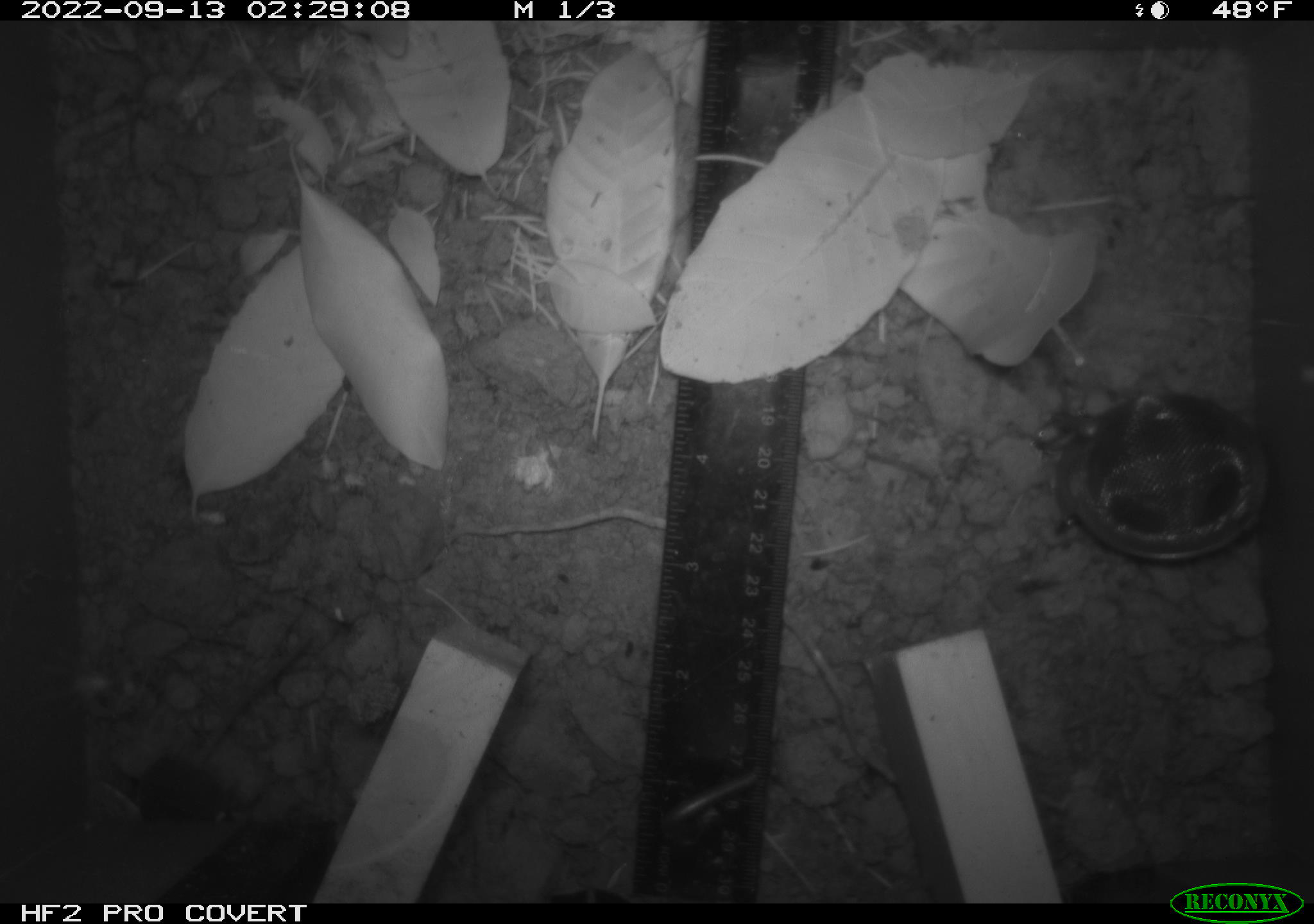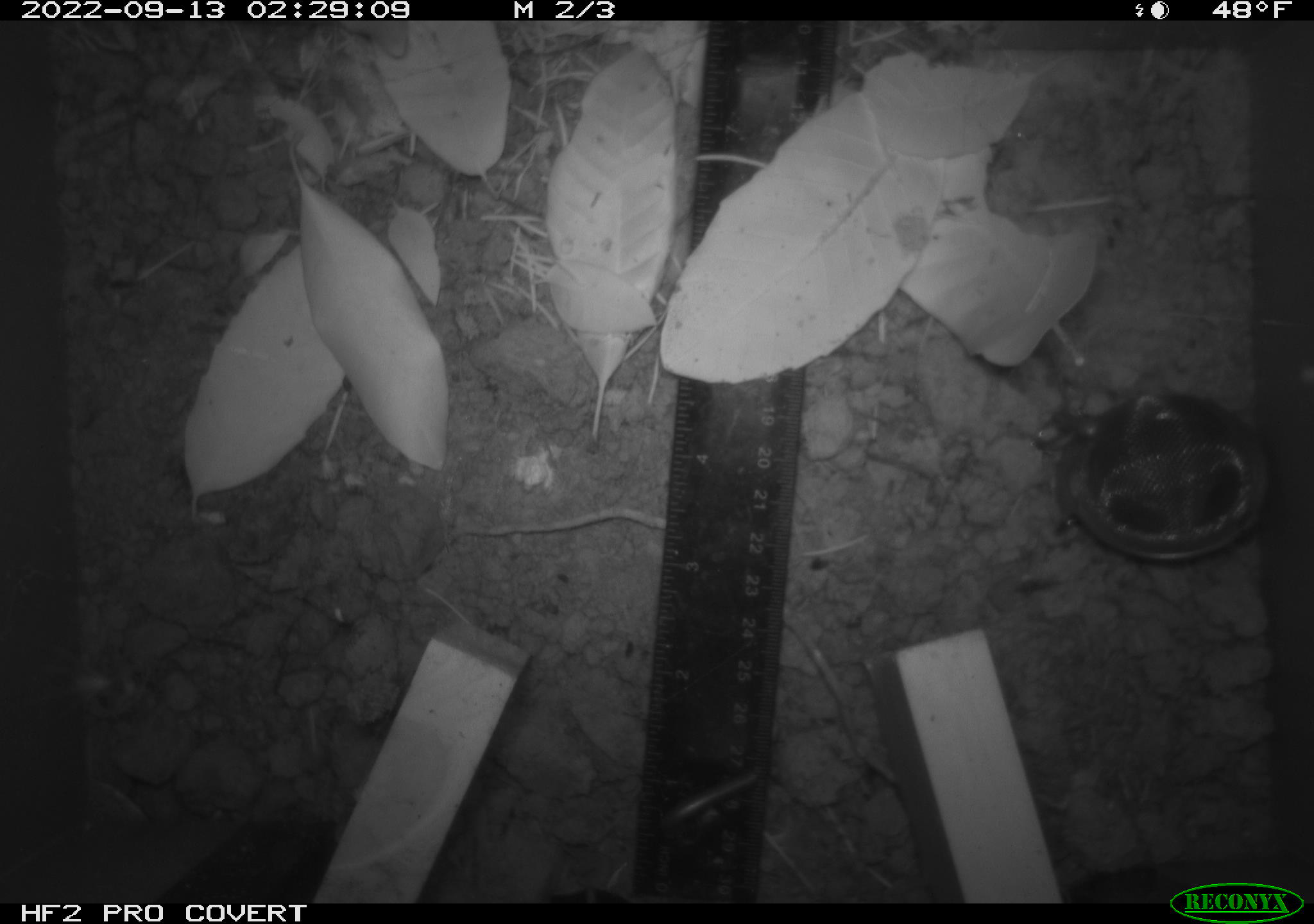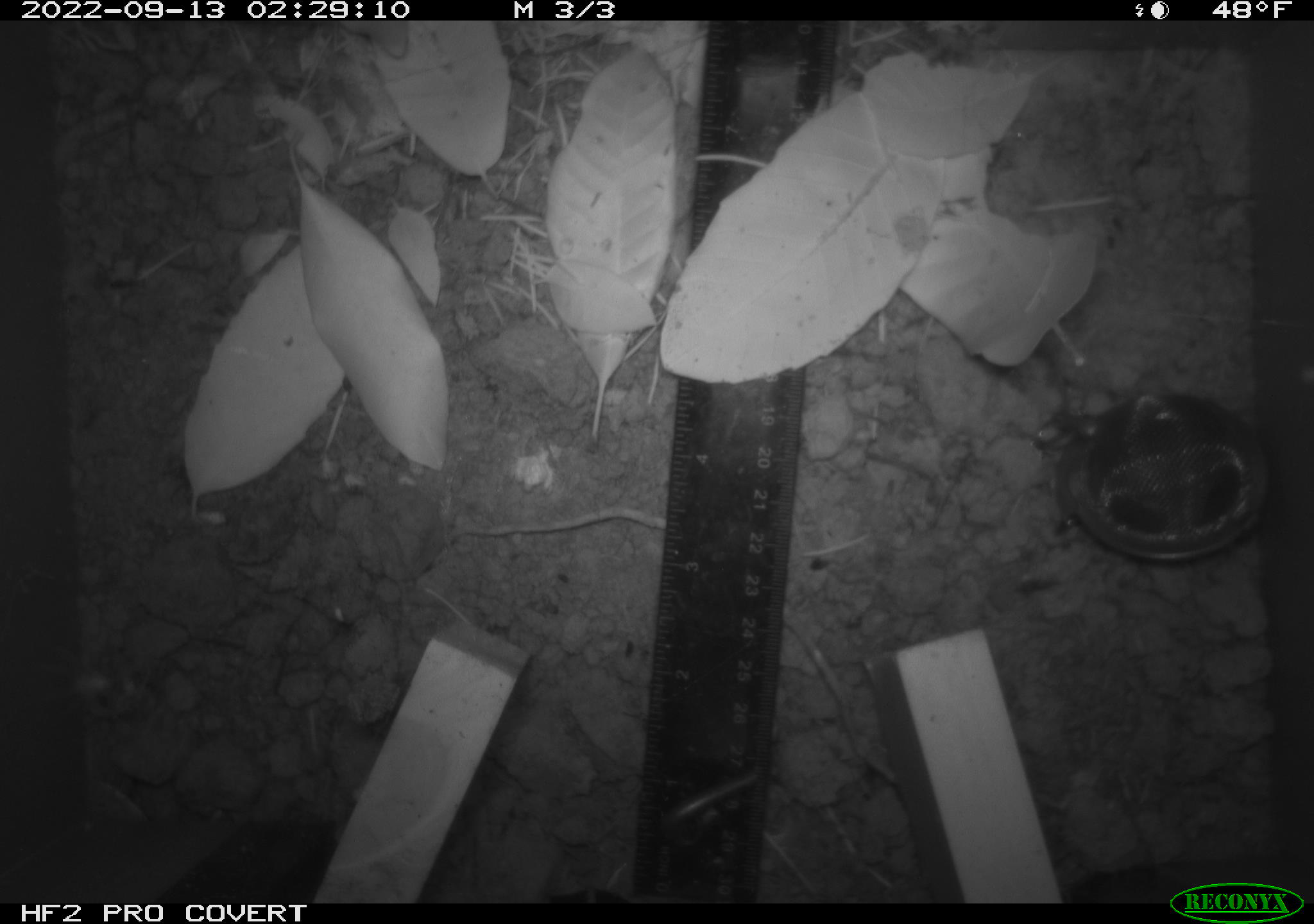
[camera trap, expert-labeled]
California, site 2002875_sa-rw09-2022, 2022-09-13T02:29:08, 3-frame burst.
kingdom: Animalia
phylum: Chordata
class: Mammalia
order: Rodentia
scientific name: Rodentia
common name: rodent